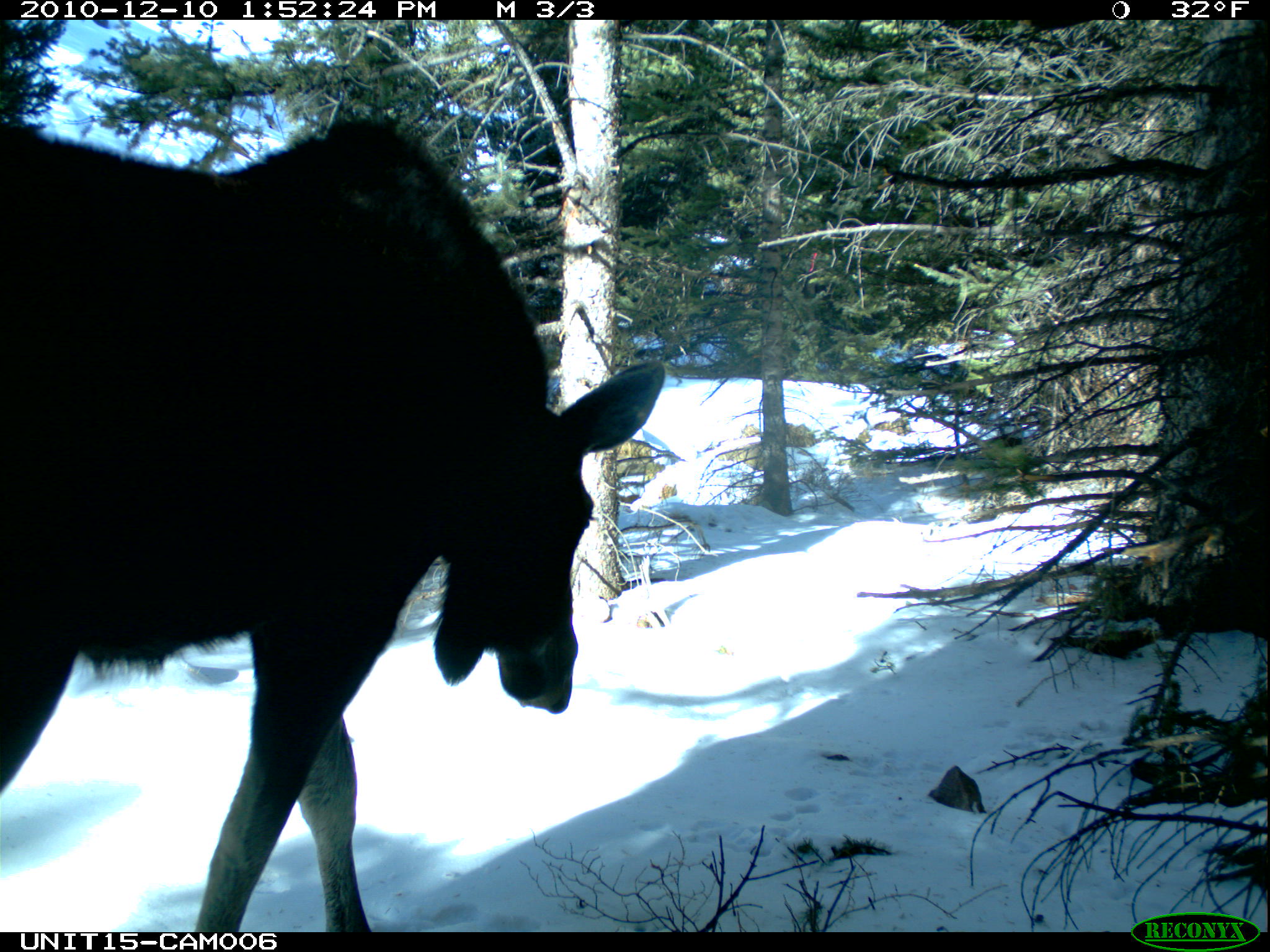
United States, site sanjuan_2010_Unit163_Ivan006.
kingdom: Animalia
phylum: Chordata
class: Mammalia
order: Artiodactyla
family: Cervidae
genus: Alces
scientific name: Alces alces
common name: moose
Alces alces (moose).